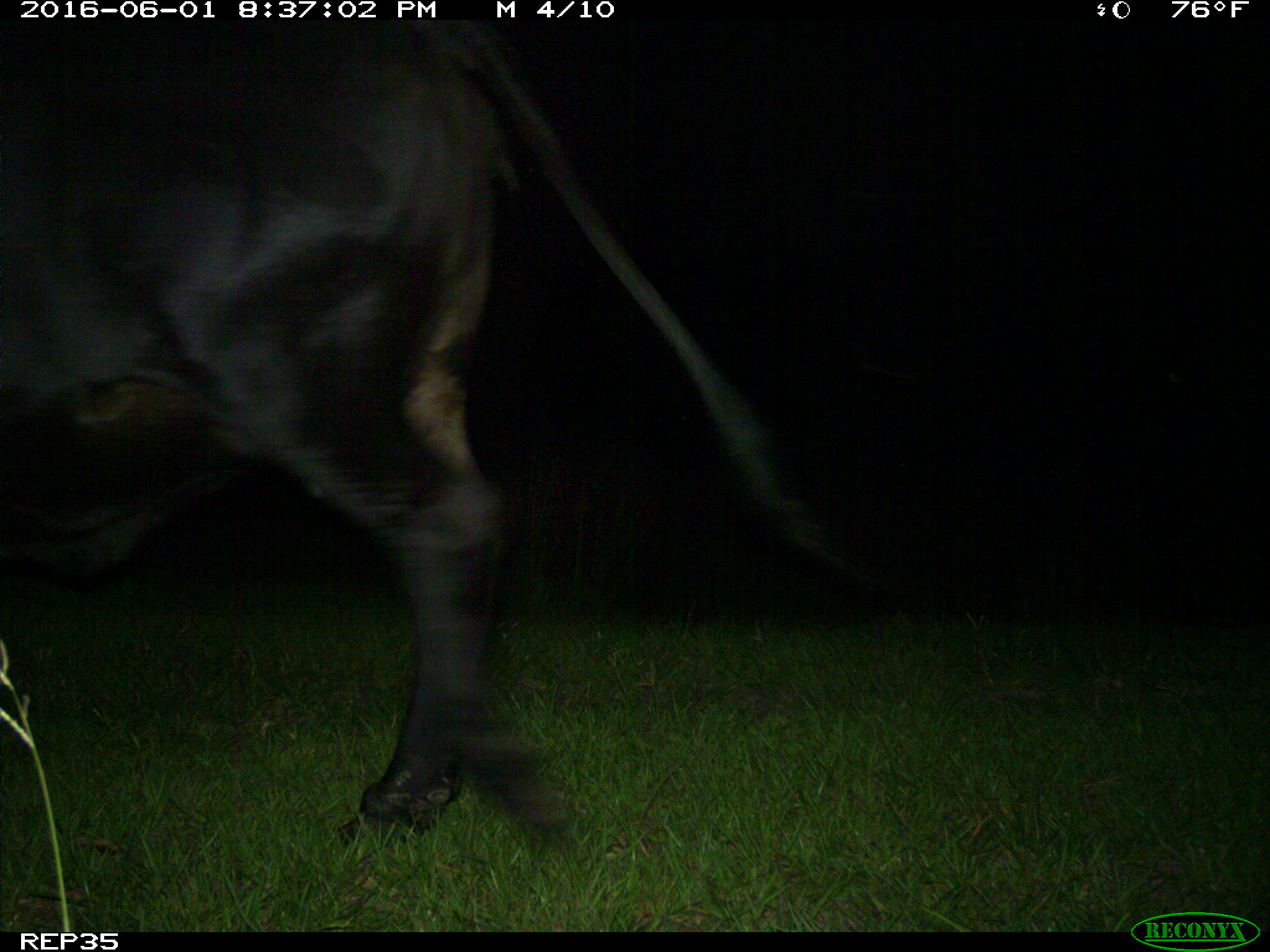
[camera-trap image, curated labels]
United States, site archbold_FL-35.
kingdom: Animalia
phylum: Chordata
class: Mammalia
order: Artiodactyla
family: Bovidae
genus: Bos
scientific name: Bos taurus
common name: domestic cow